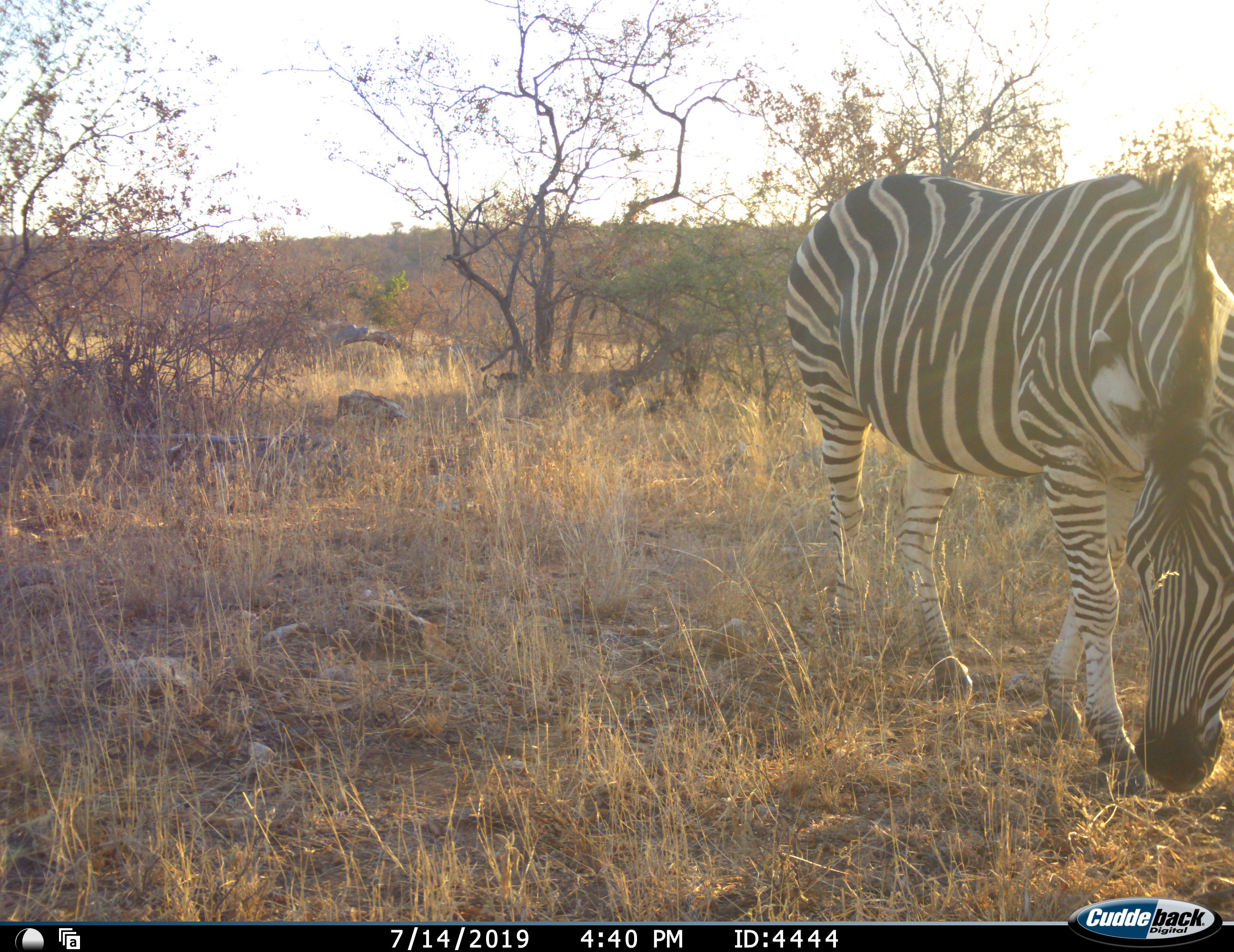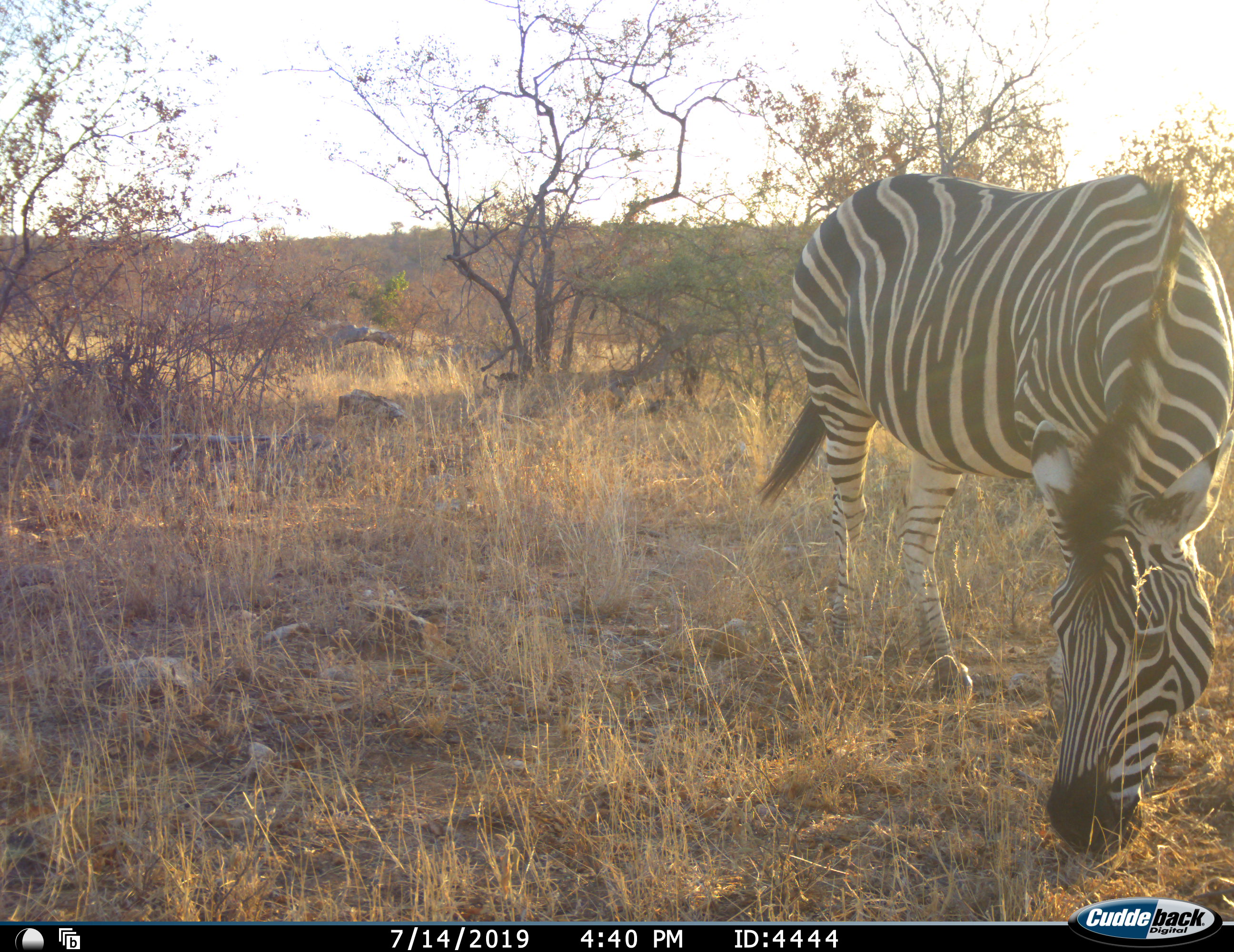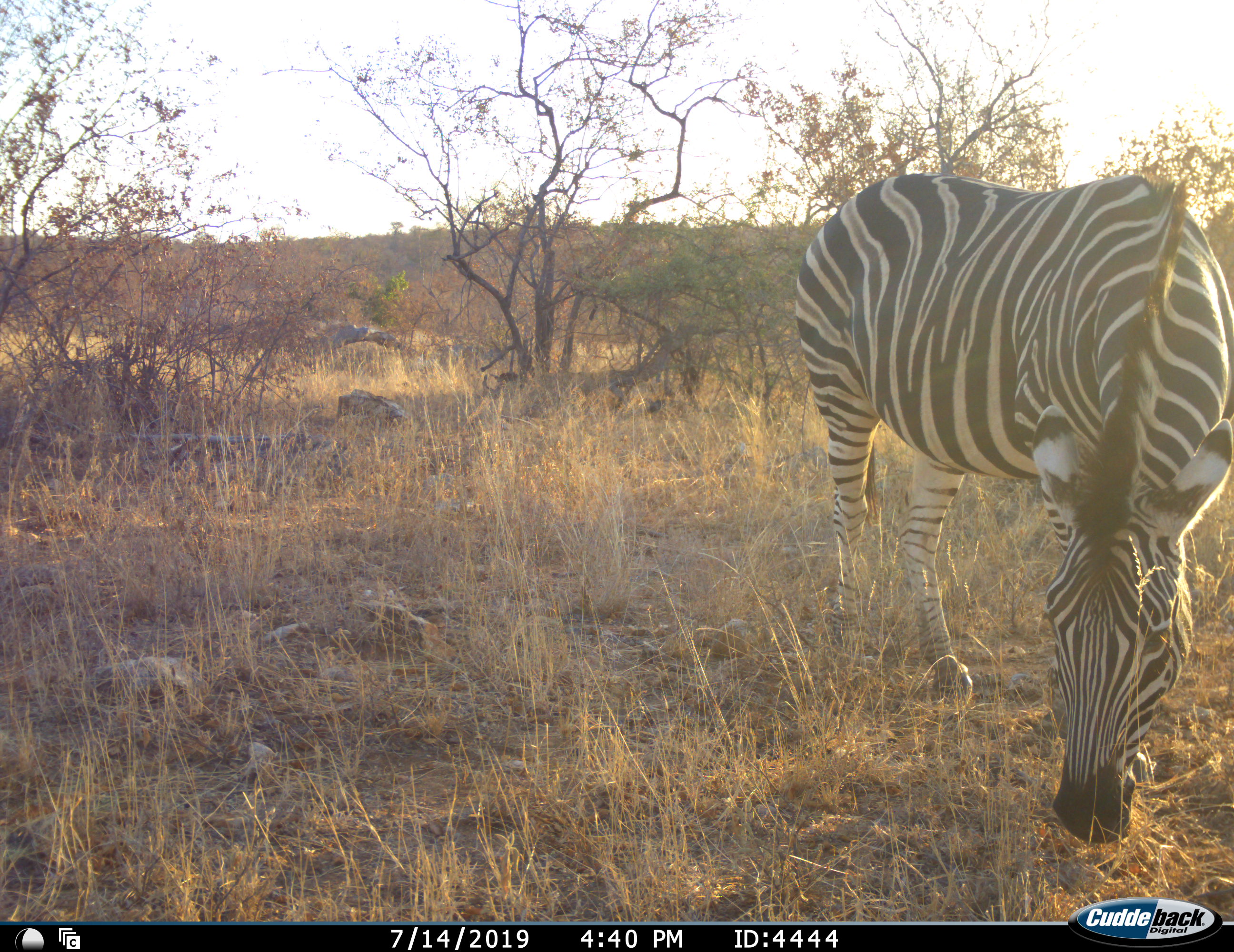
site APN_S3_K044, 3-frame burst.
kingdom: Animalia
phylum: Chordata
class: Mammalia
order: Perissodactyla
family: Equidae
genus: Equus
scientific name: Equus quagga burchellii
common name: burchell's zebra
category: zebraburchells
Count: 1.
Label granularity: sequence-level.